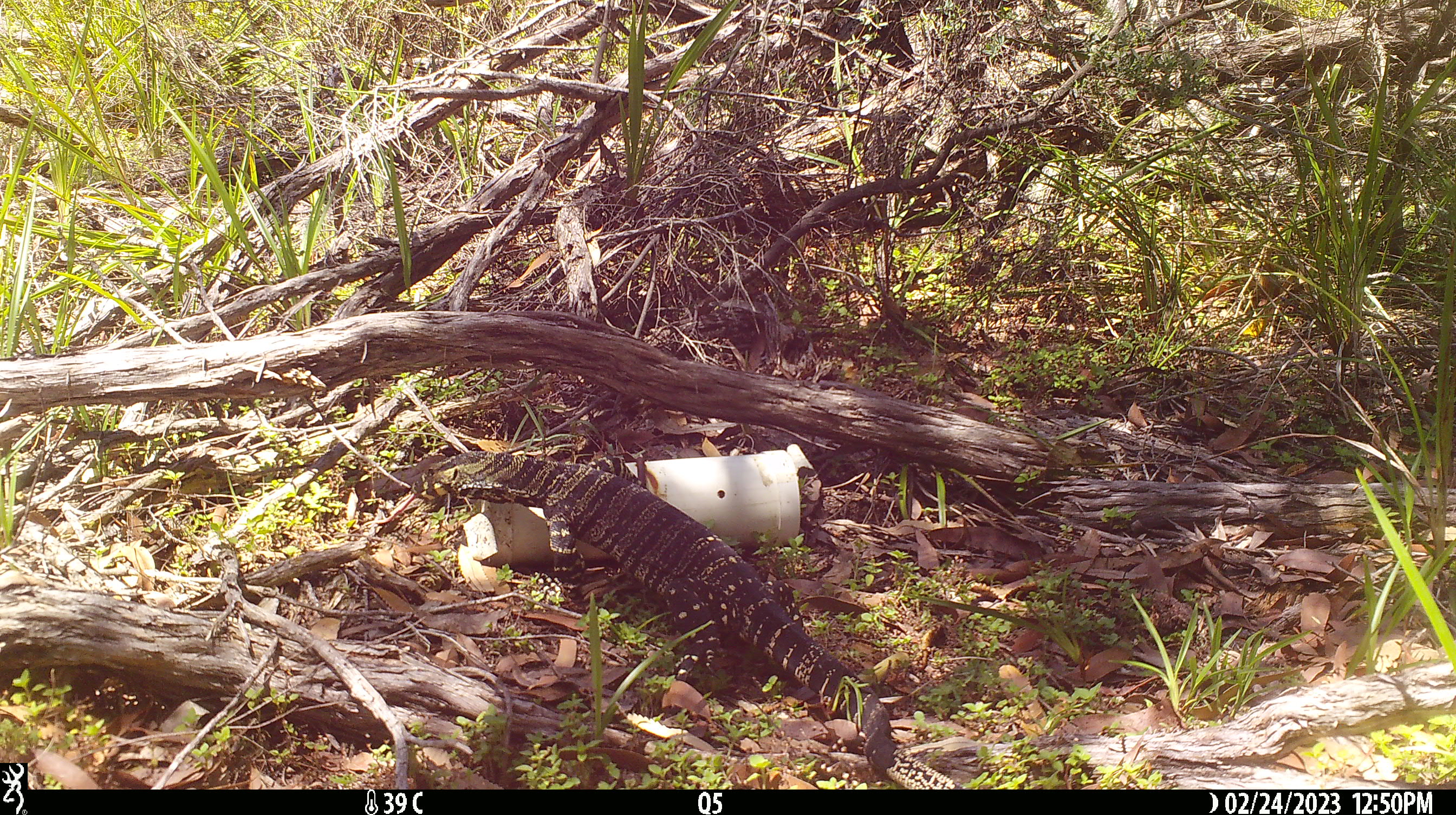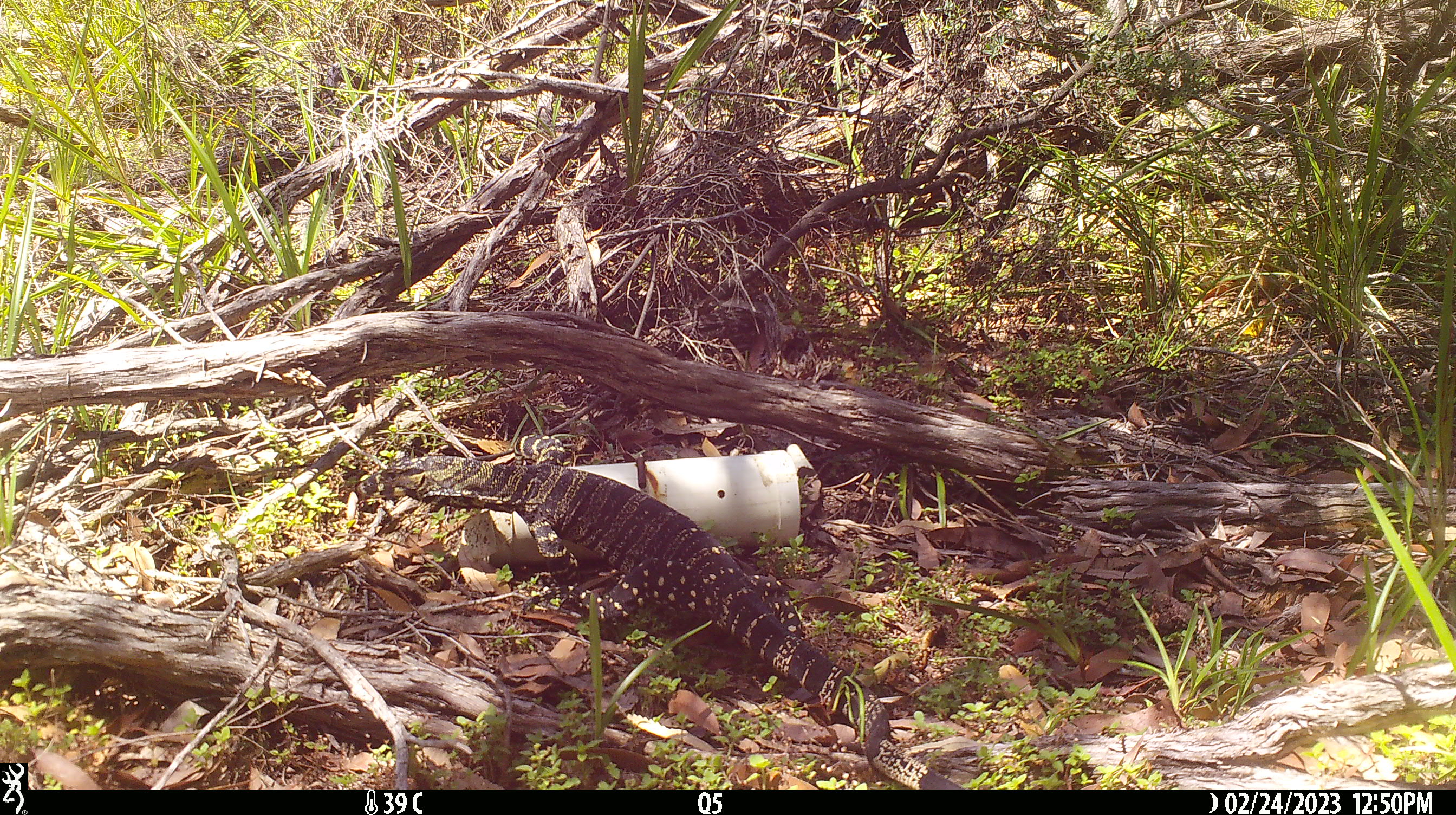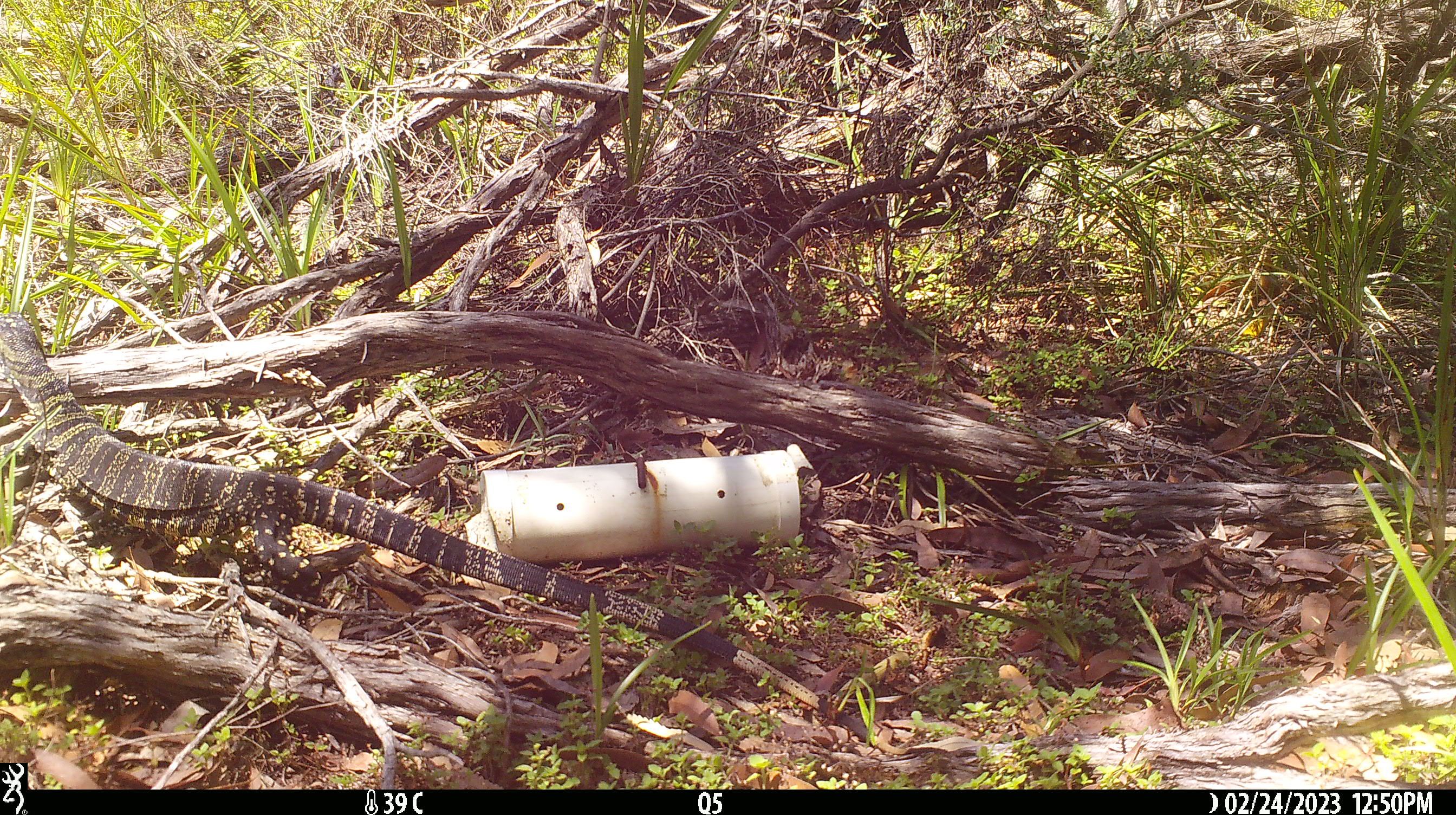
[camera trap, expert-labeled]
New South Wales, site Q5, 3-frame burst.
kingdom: Animalia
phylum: Chordata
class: Reptilia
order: Squamata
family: Varanidae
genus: Varanus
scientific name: Varanus varius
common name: lace monitor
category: goanna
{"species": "goanna (lace monitor) (Varanus varius)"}